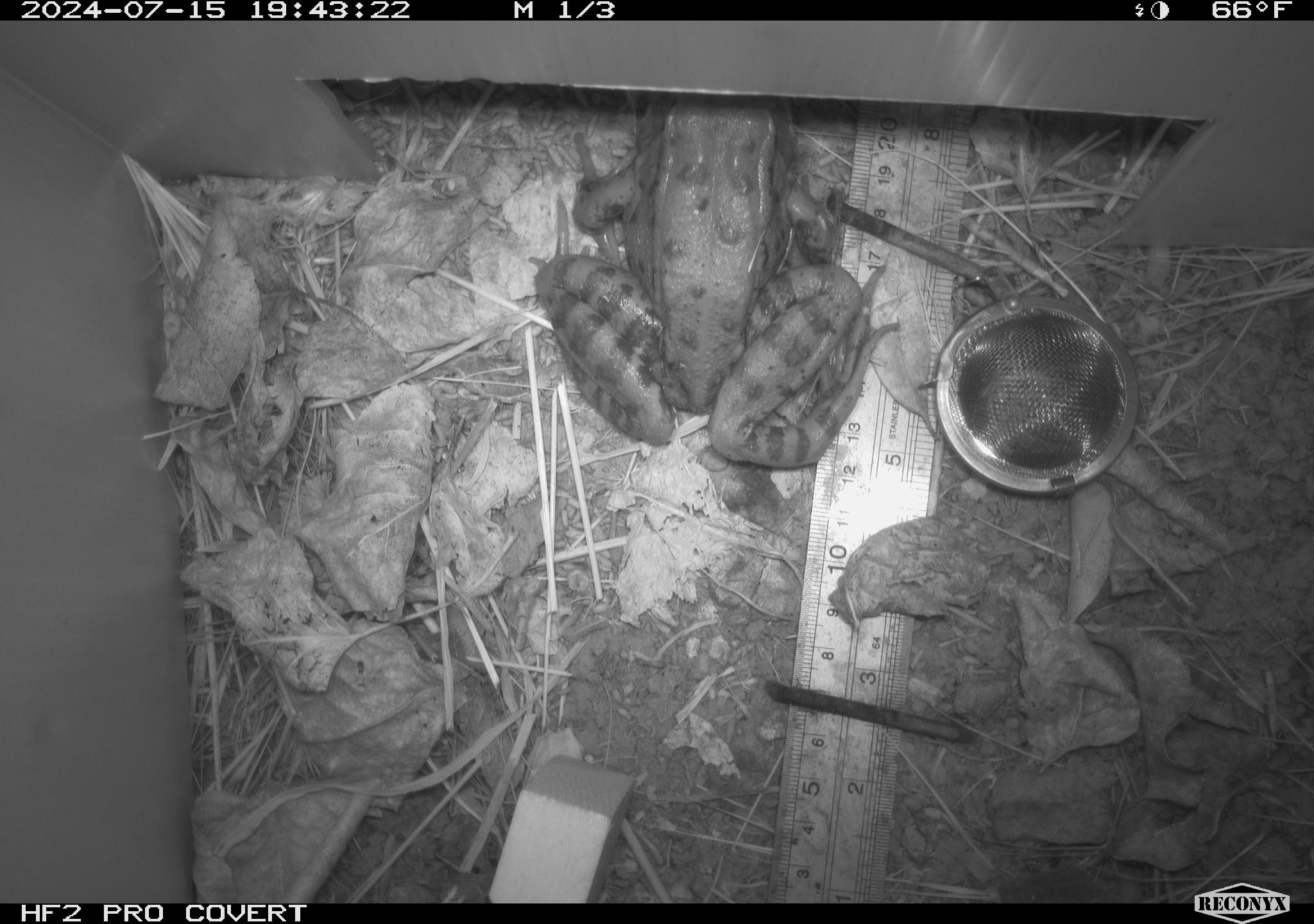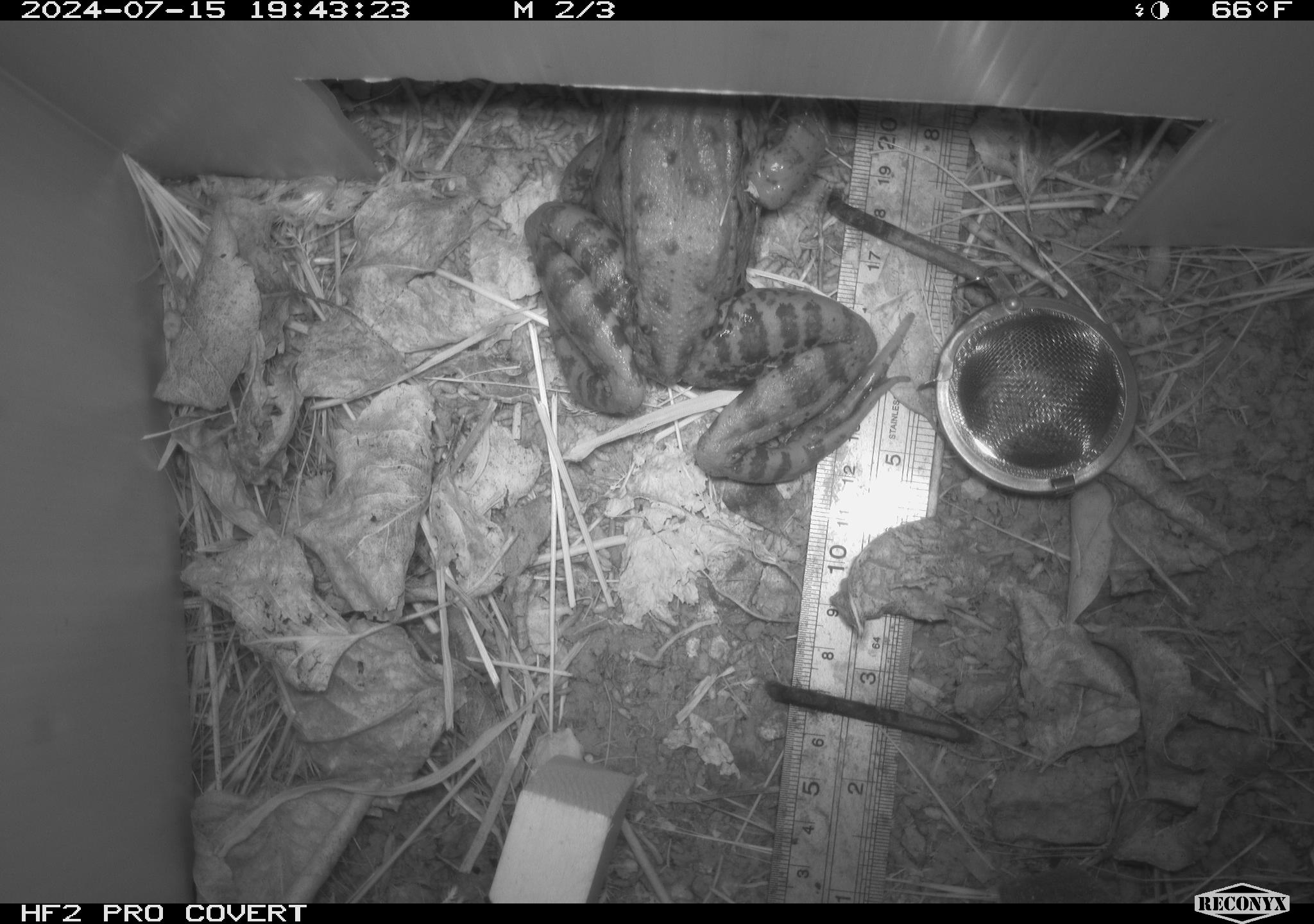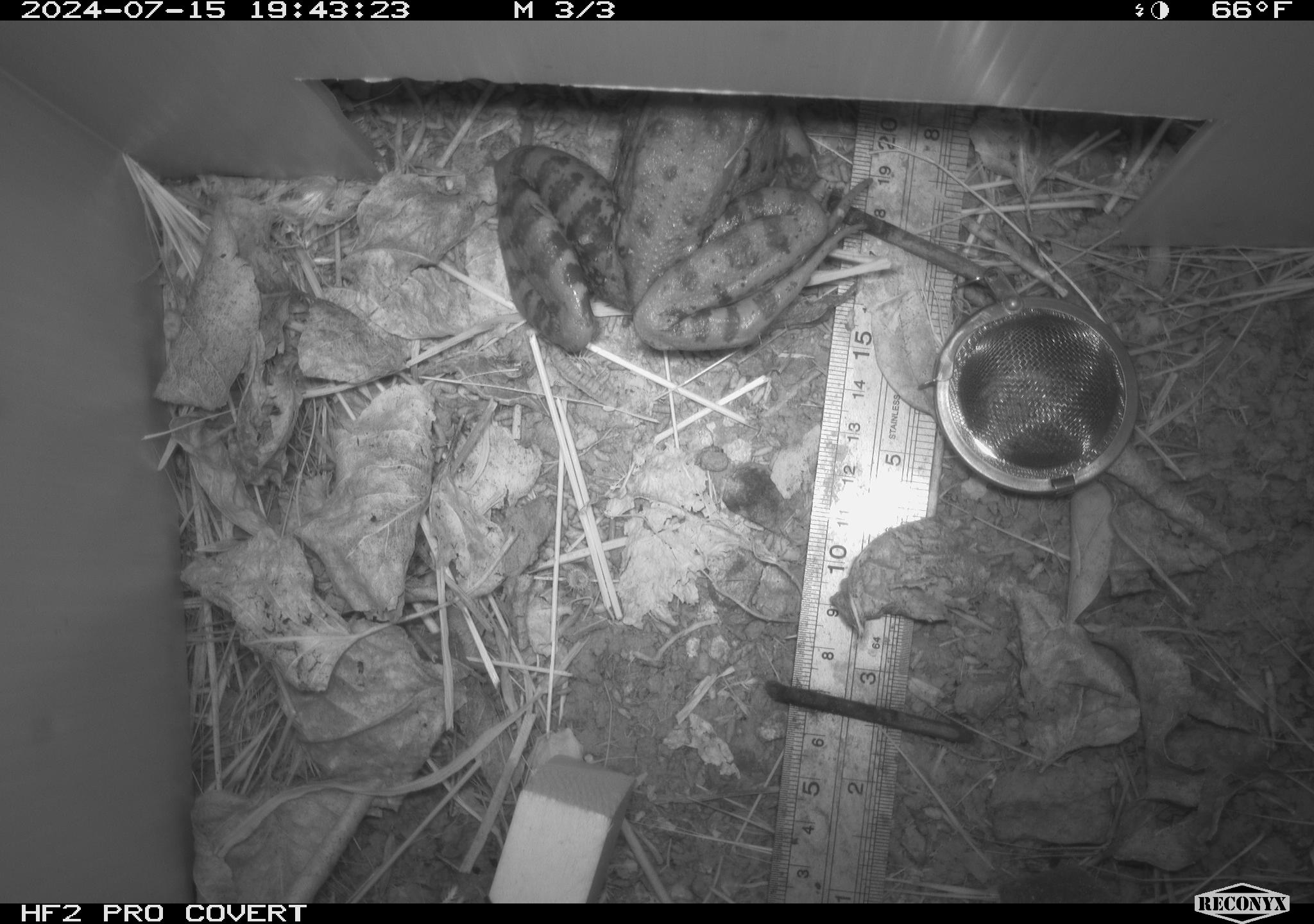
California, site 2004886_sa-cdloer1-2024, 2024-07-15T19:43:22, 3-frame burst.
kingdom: Animalia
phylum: Chordata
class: Amphibia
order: Anura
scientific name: Anura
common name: frogs